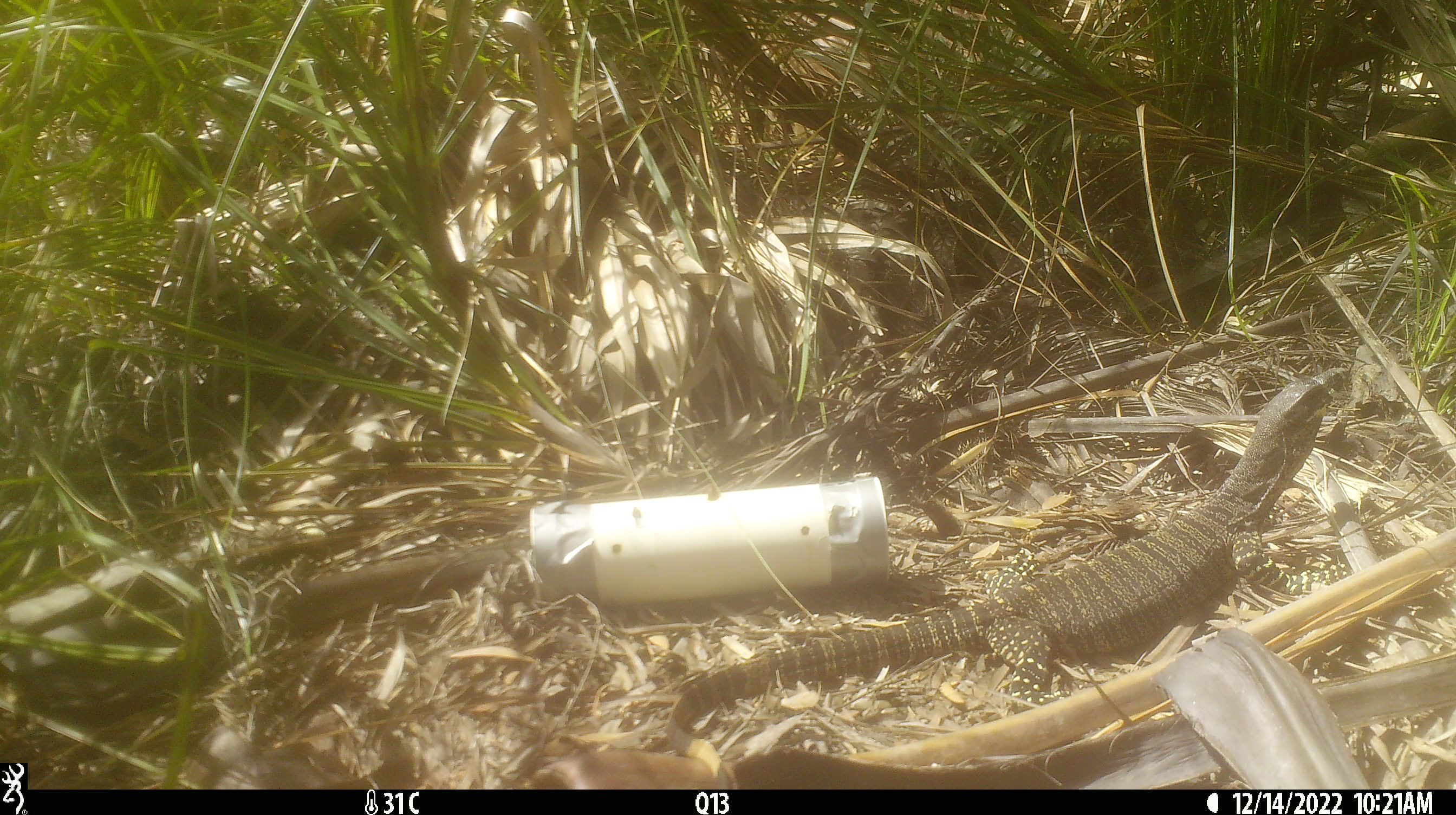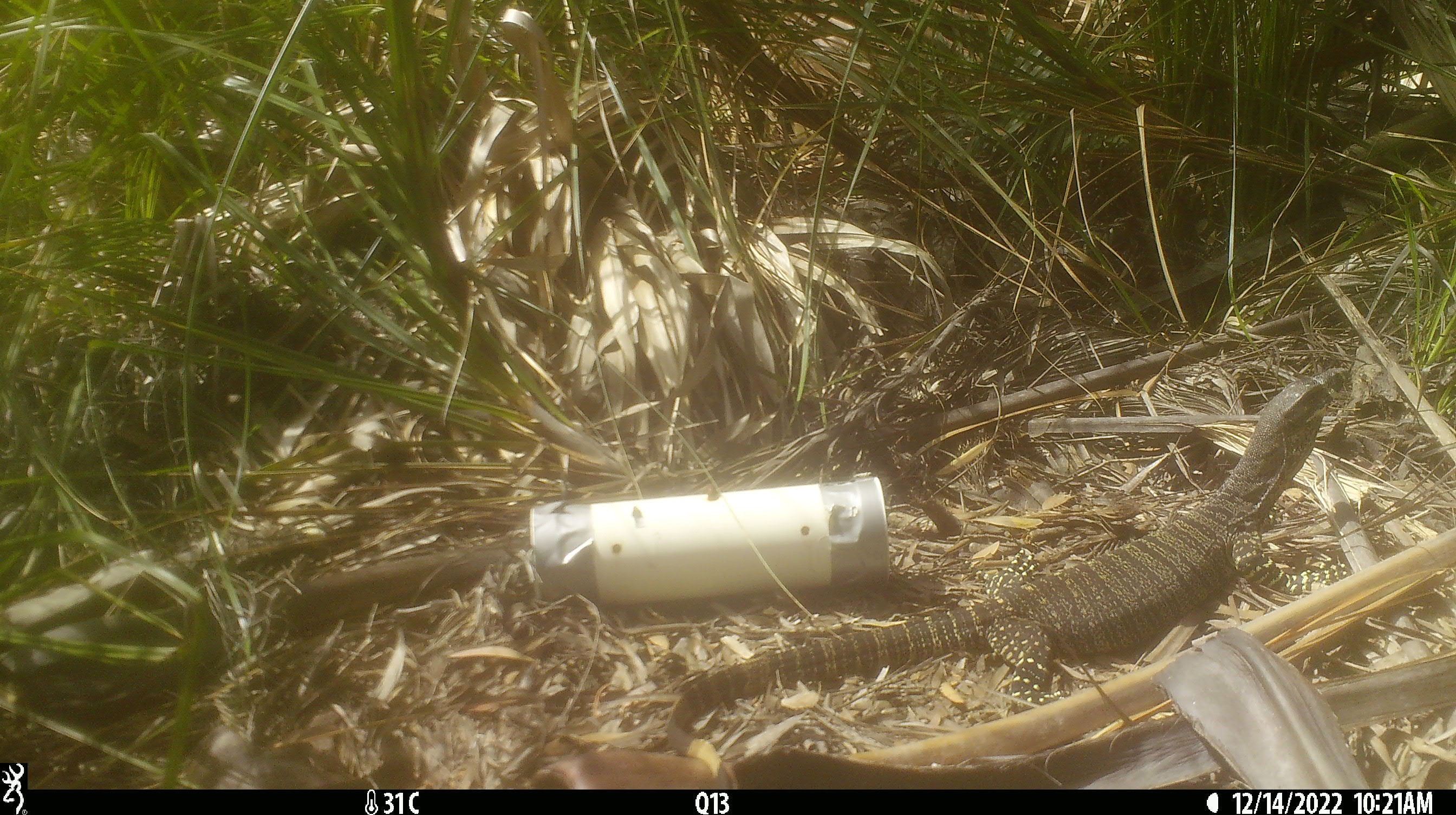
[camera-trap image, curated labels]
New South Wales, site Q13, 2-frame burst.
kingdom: Animalia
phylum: Chordata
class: Reptilia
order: Squamata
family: Varanidae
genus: Varanus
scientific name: Varanus varius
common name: lace monitor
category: goanna